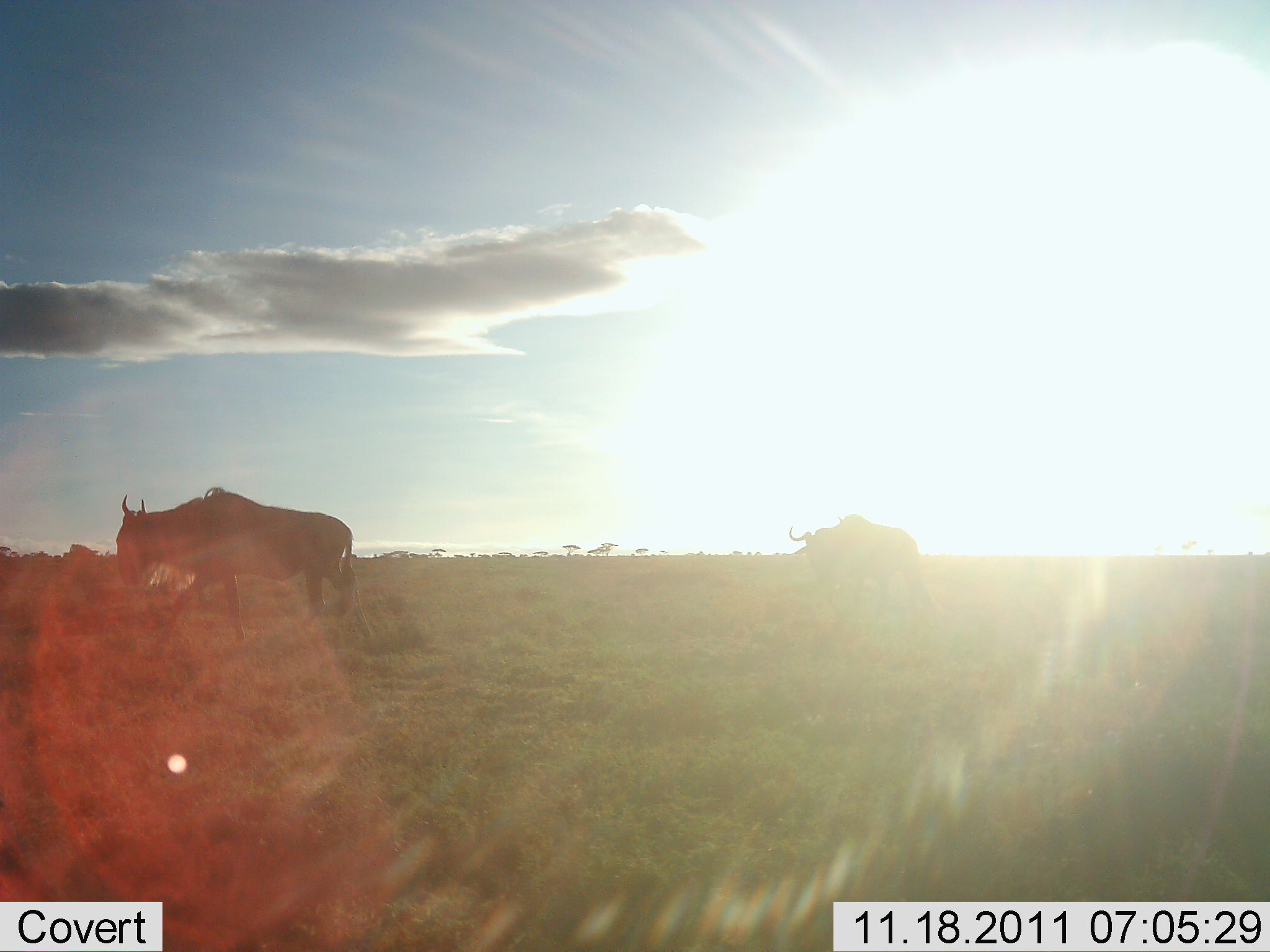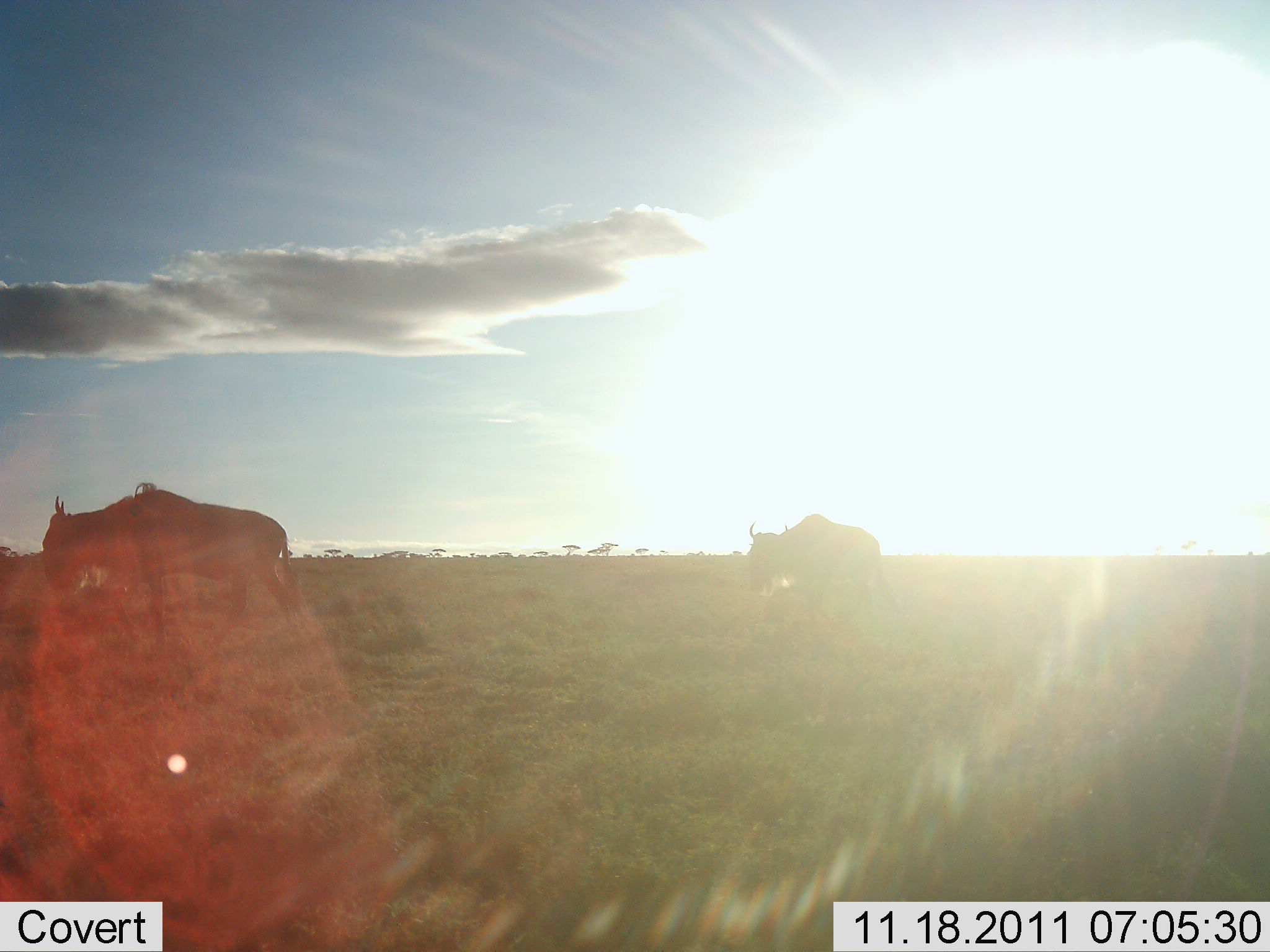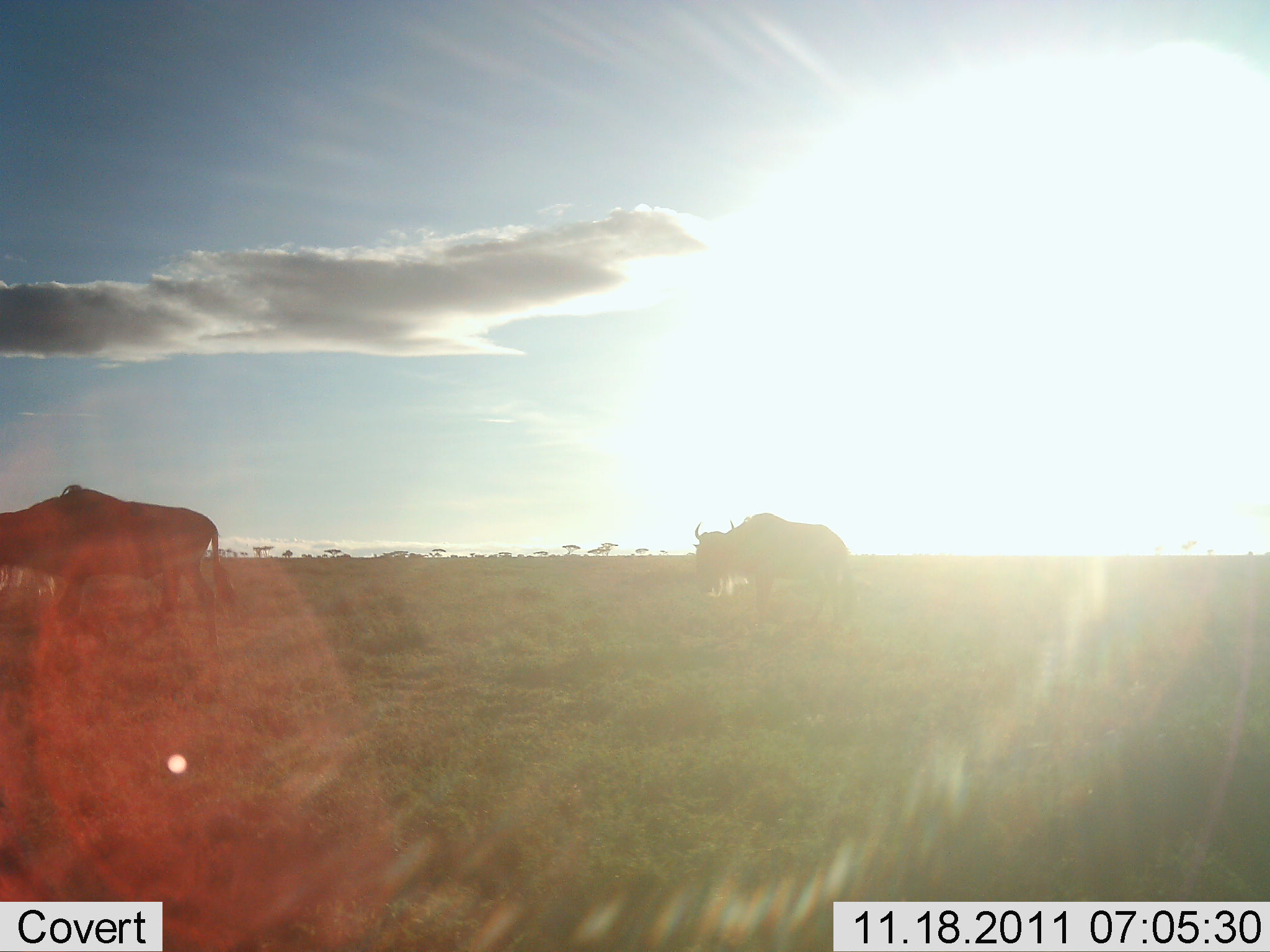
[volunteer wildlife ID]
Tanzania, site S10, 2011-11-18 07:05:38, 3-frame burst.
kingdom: Animalia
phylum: Chordata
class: Mammalia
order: Artiodactyla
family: Bovidae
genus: Connochaetes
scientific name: Connochaetes taurinus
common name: blue wildebeest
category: wildebeest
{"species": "wildebeest (blue wildebeest) (Connochaetes taurinus)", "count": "2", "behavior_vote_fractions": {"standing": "12%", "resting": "0%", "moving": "88%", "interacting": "0%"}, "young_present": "0%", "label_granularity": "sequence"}